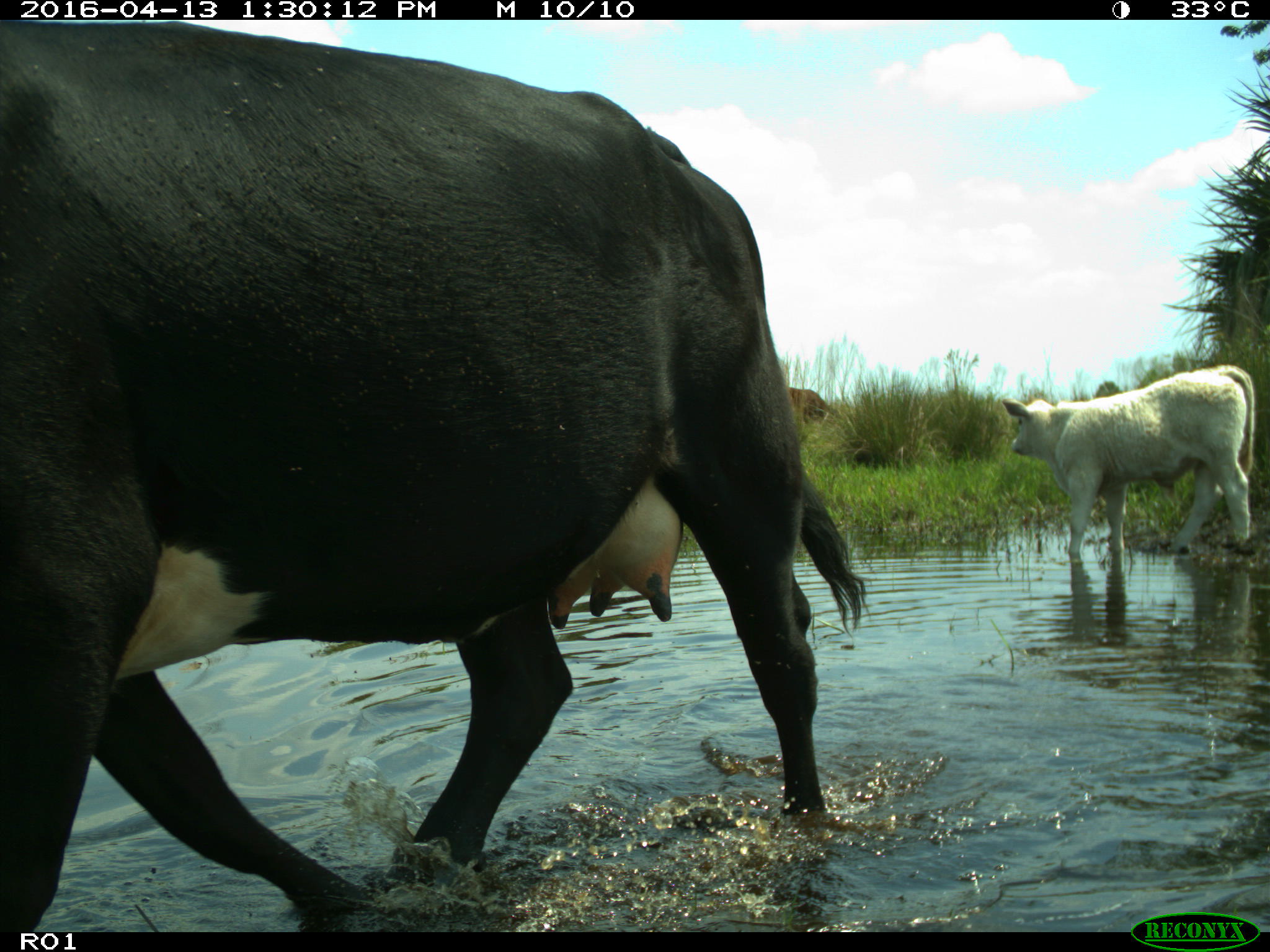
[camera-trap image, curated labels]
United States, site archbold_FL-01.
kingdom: Animalia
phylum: Chordata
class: Mammalia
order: Artiodactyla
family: Bovidae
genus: Bos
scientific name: Bos taurus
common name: domestic cow